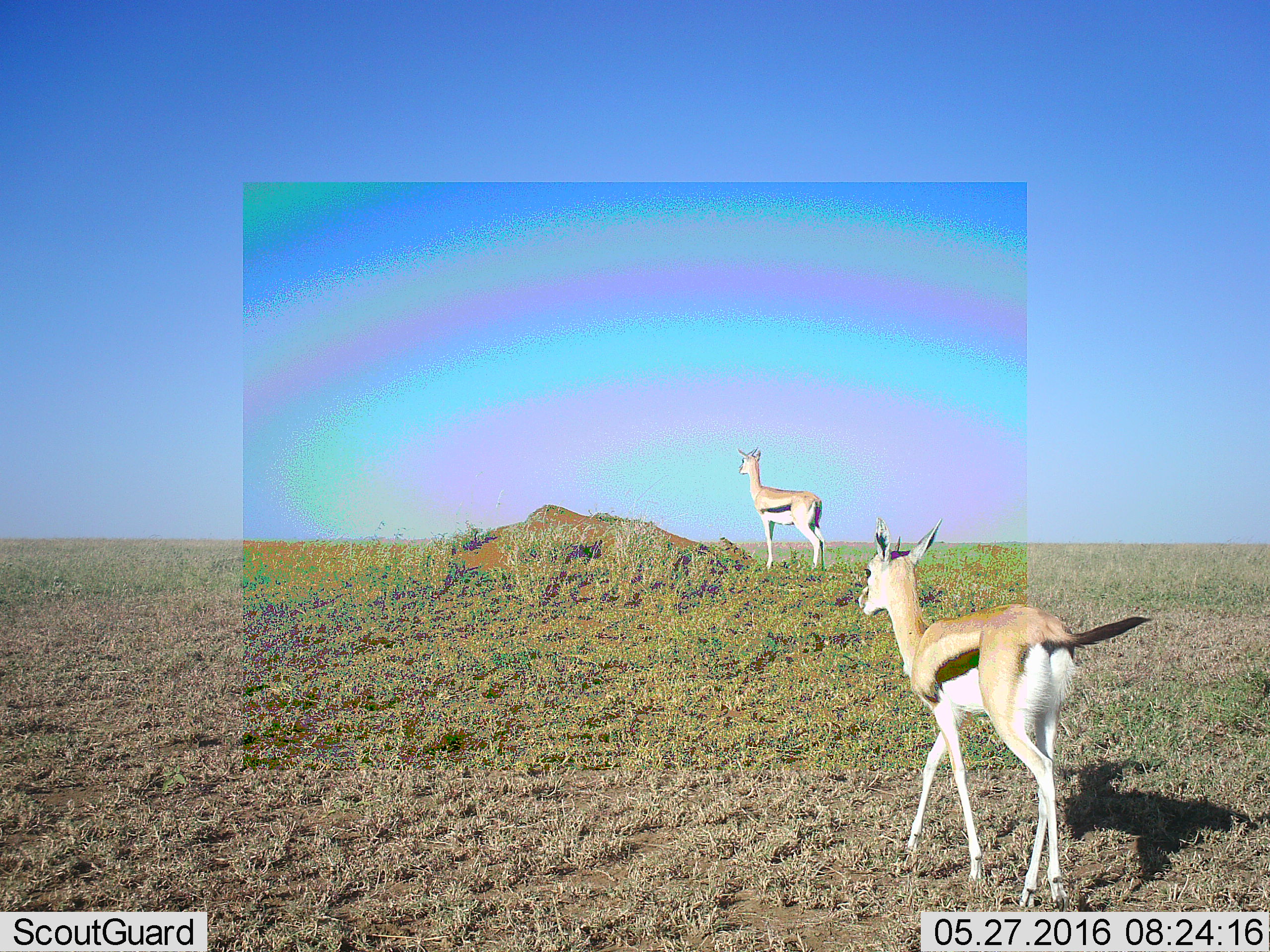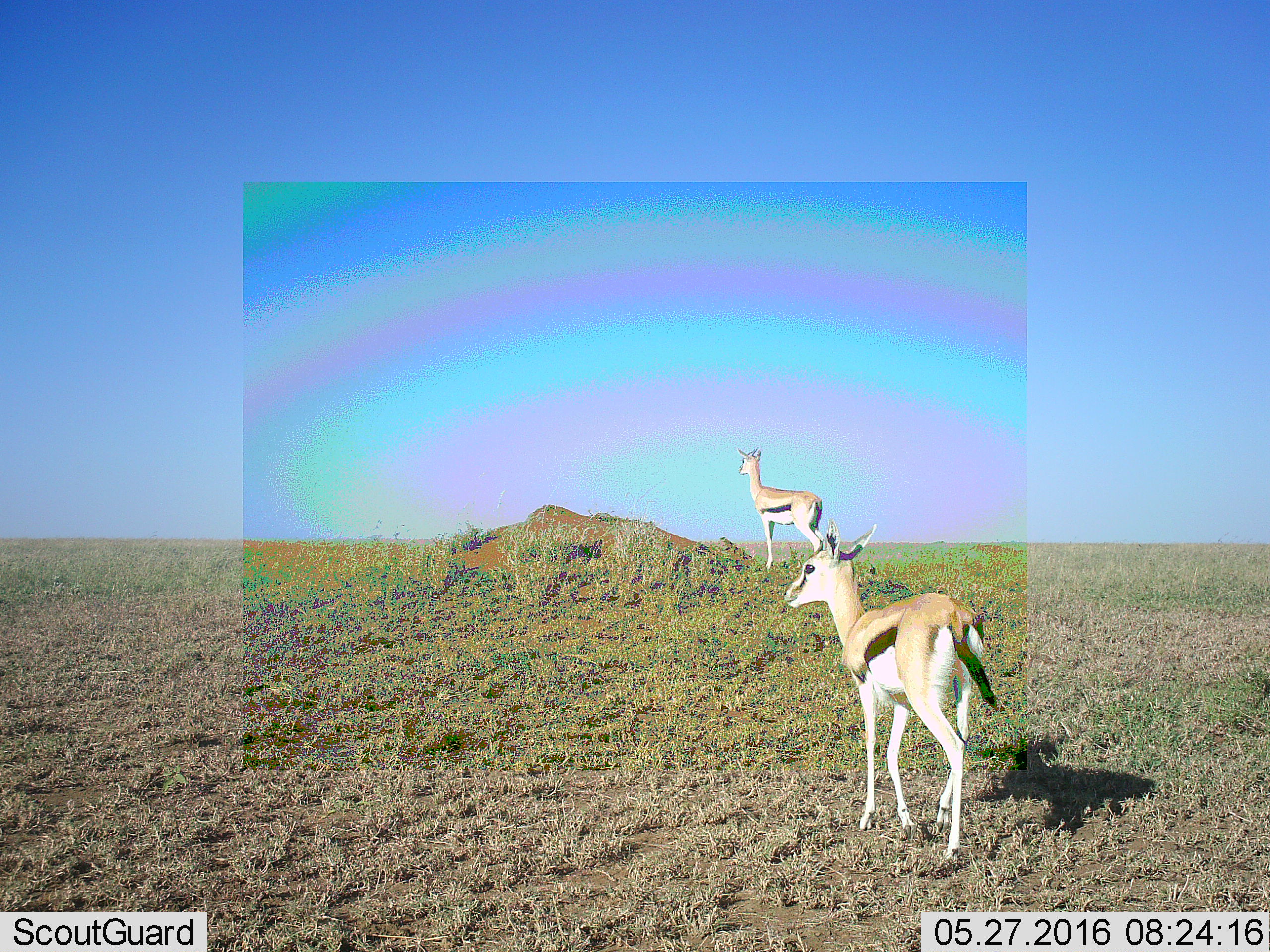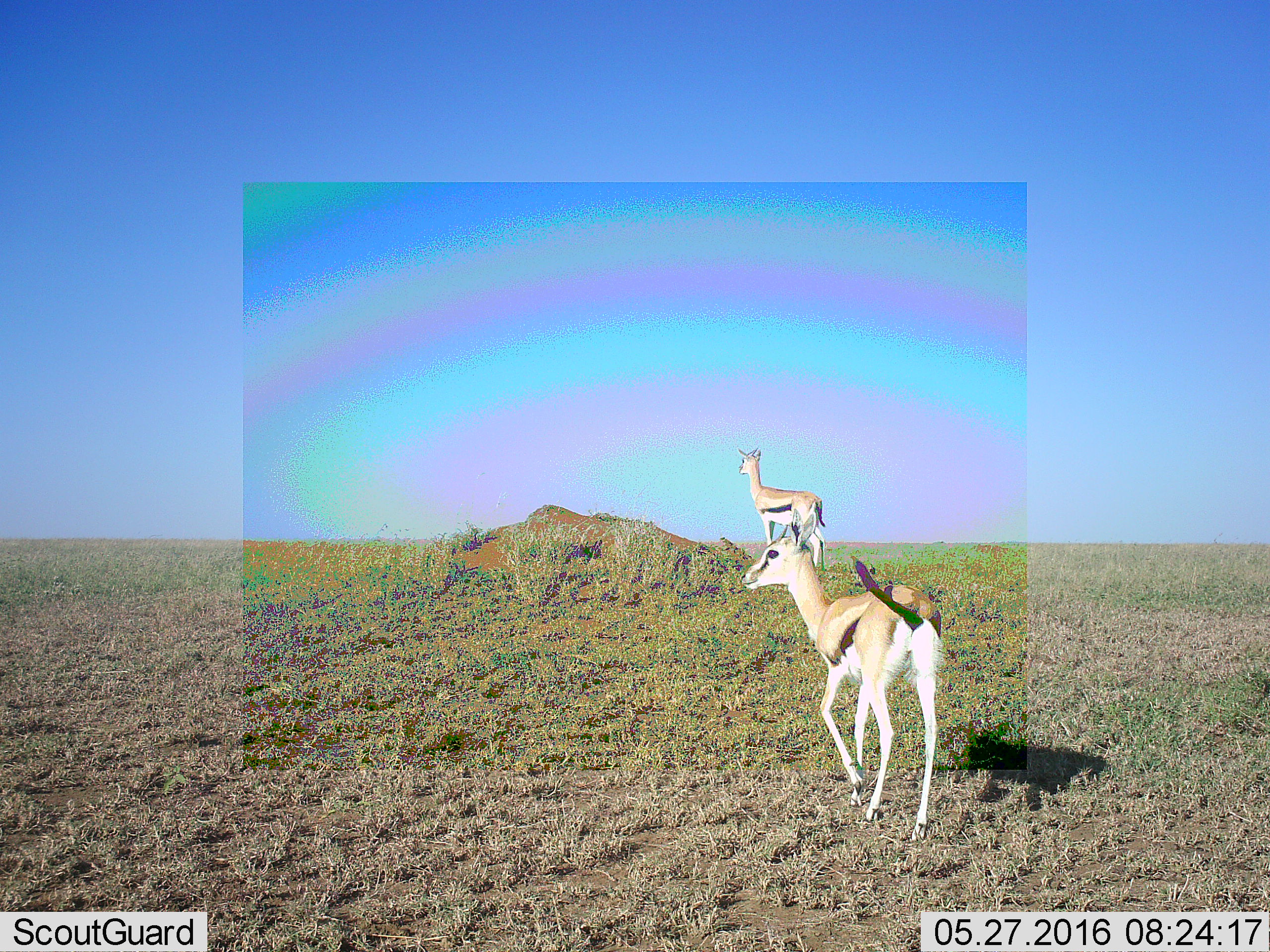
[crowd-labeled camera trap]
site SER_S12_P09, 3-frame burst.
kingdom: Animalia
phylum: Chordata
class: Mammalia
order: Artiodactyla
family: Bovidae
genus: Eudorcas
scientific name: Eudorcas thomsonii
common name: thomson's gazelle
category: gazellethomsons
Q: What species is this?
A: Gazellethomsons (thomson's gazelle) (Eudorcas thomsonii).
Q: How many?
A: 2.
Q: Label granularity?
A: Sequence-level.